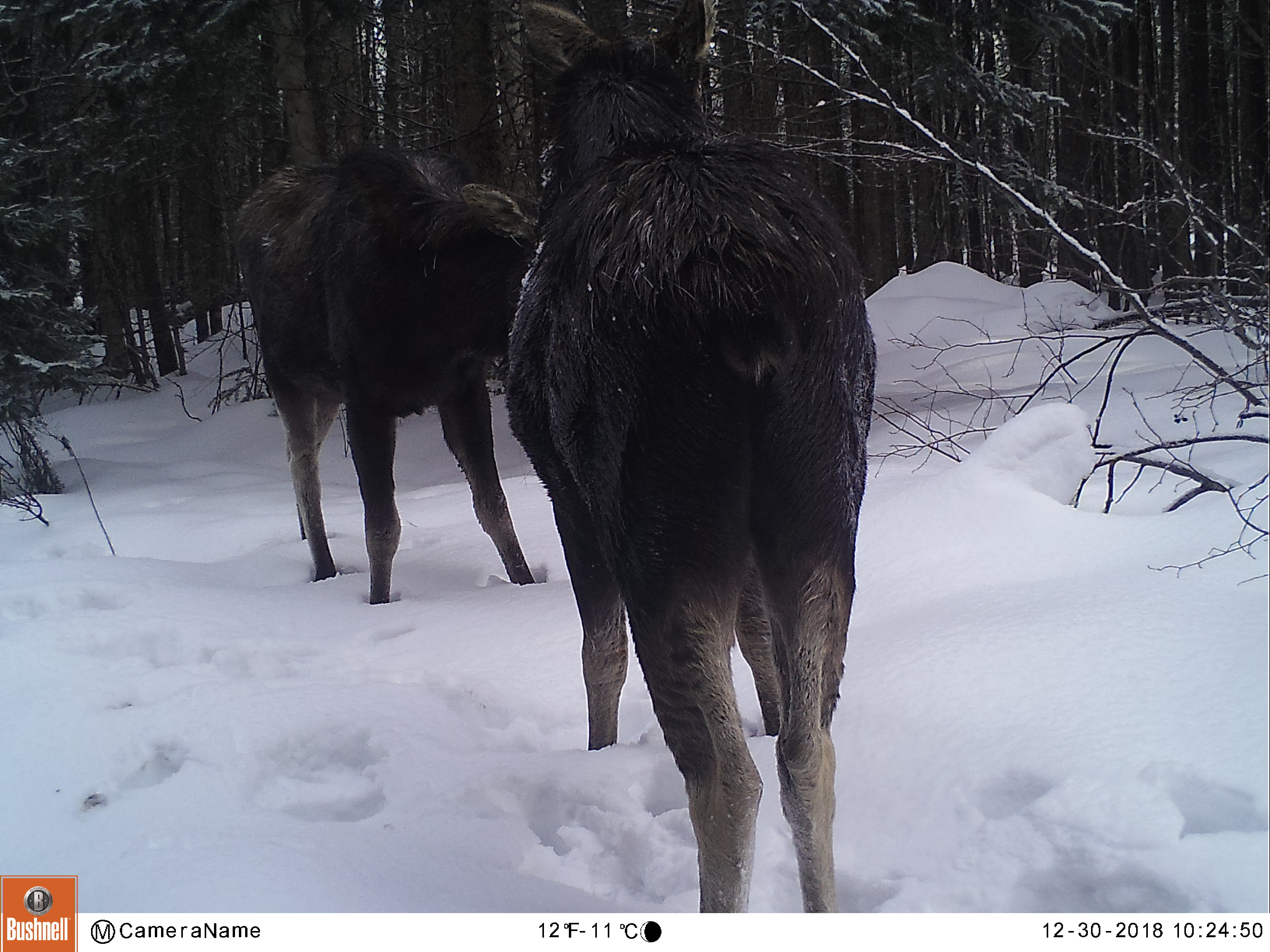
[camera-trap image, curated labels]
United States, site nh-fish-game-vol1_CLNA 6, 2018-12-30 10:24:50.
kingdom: Animalia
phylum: Chordata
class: Mammalia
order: Artiodactyla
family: Cervidae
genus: Alces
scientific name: Alces alces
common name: moose